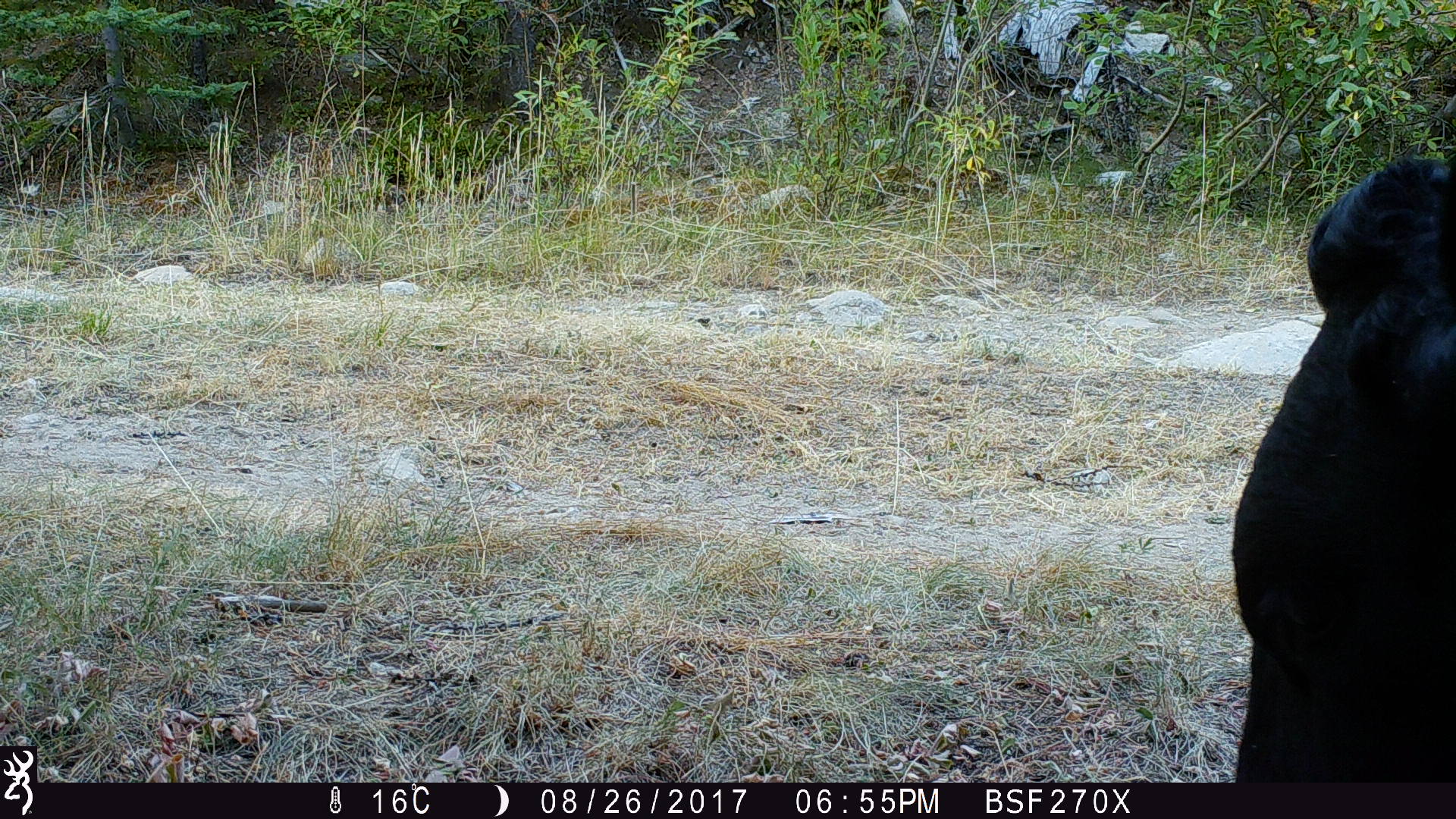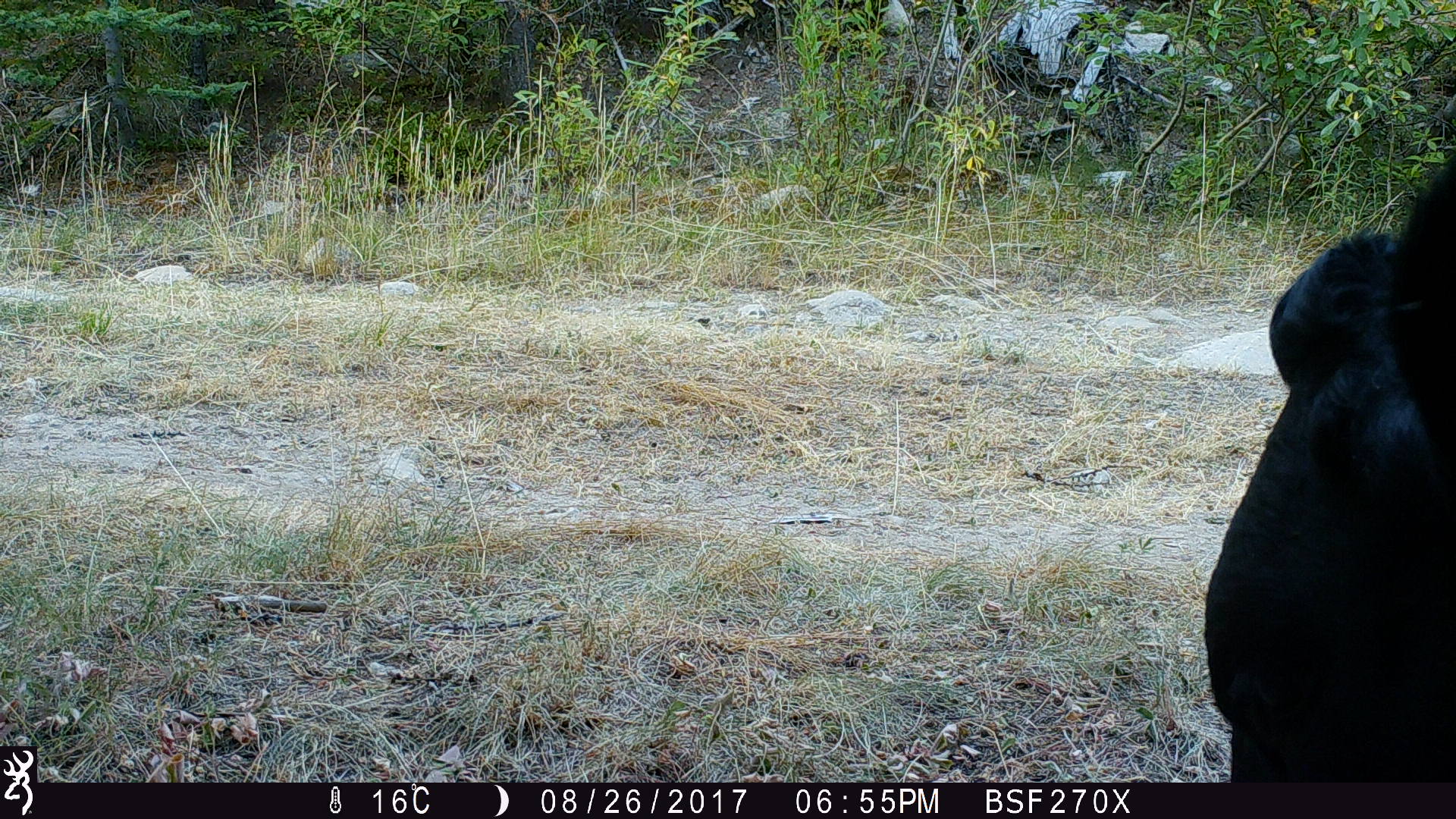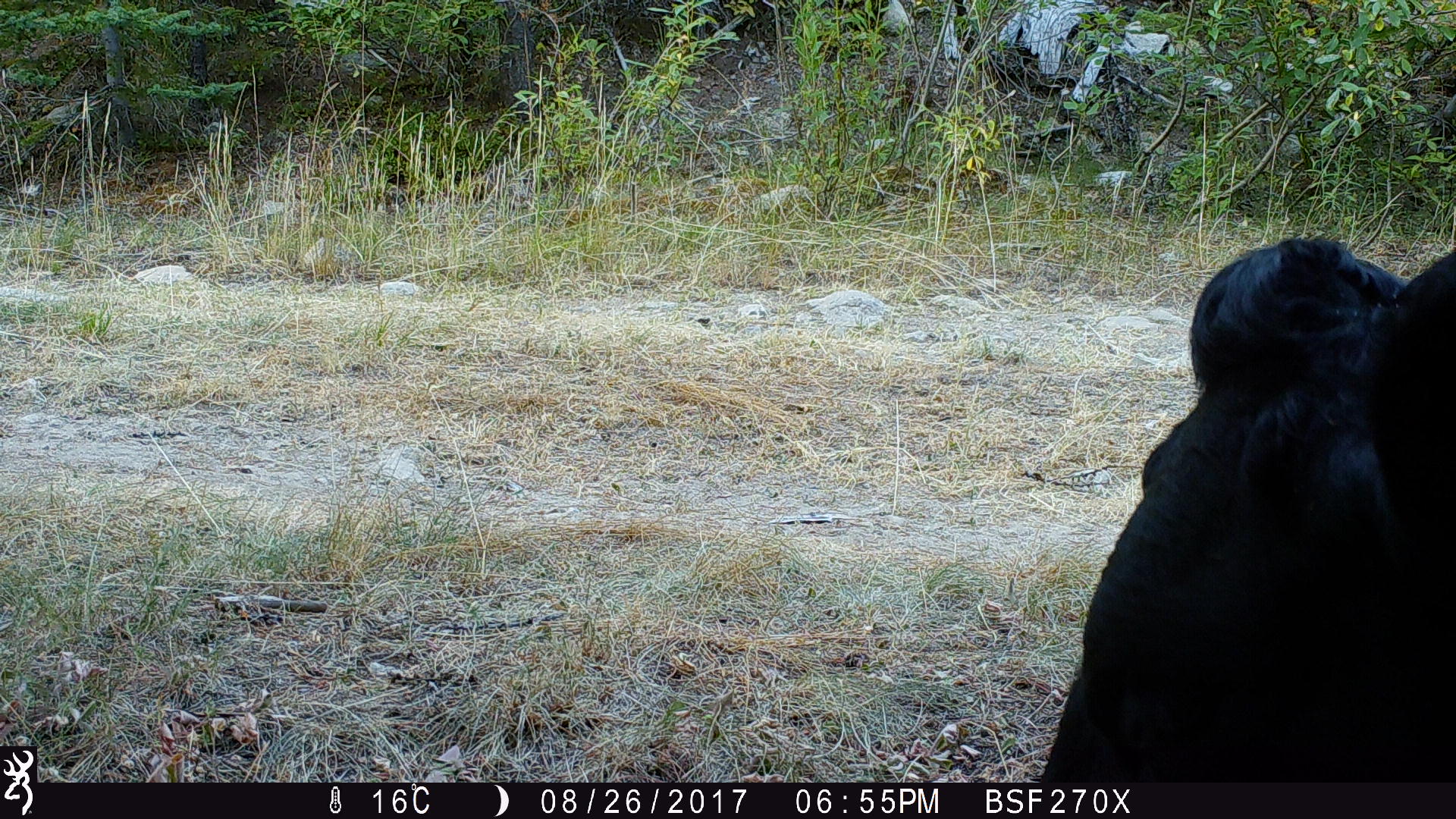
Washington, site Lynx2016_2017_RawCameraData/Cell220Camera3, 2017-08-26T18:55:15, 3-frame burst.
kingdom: Animalia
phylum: Chordata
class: Mammalia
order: Artiodactyla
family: Bovidae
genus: Bos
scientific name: Bos taurus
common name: domestic cattle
Domestic cattle (Bos taurus). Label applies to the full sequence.